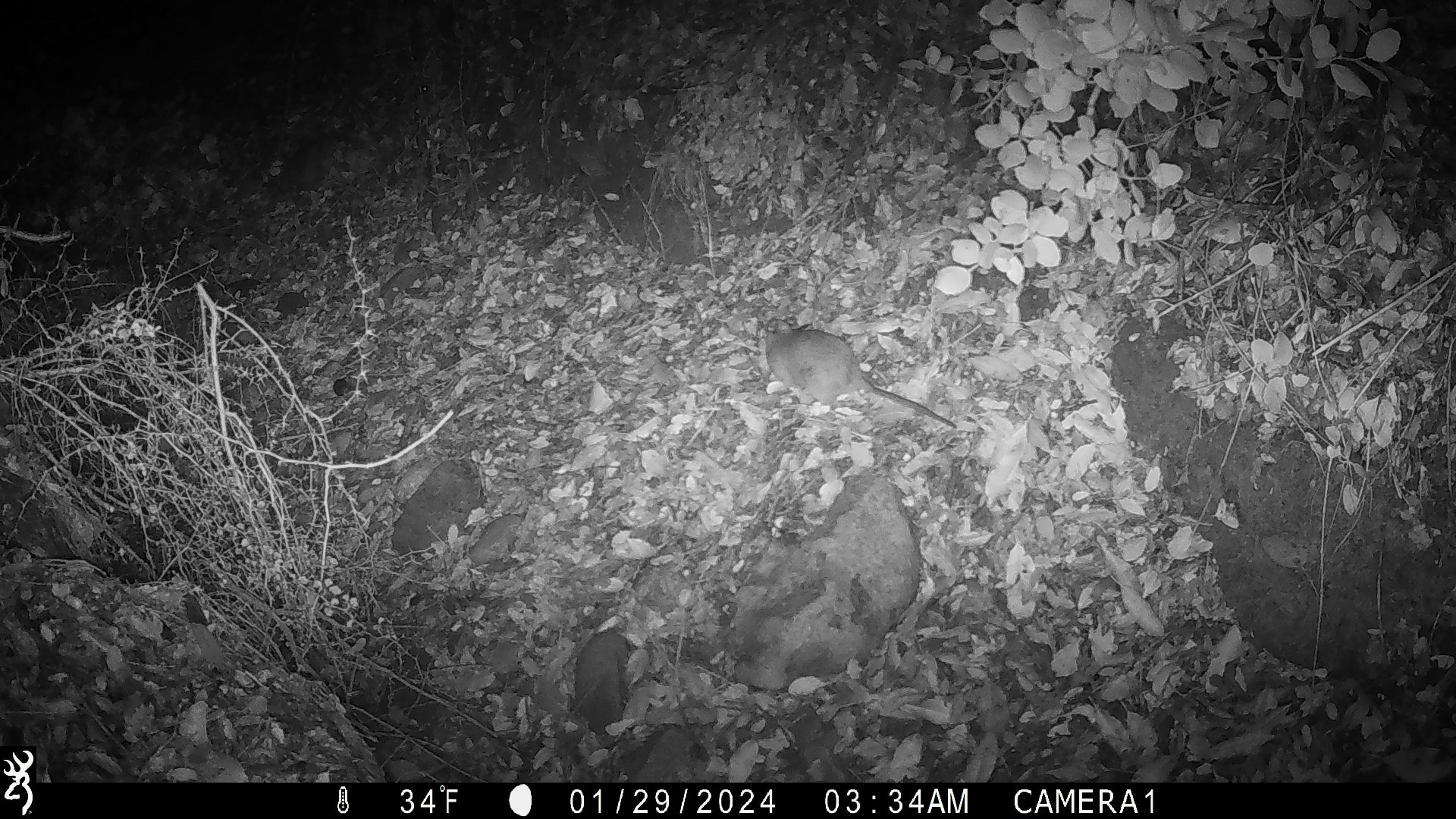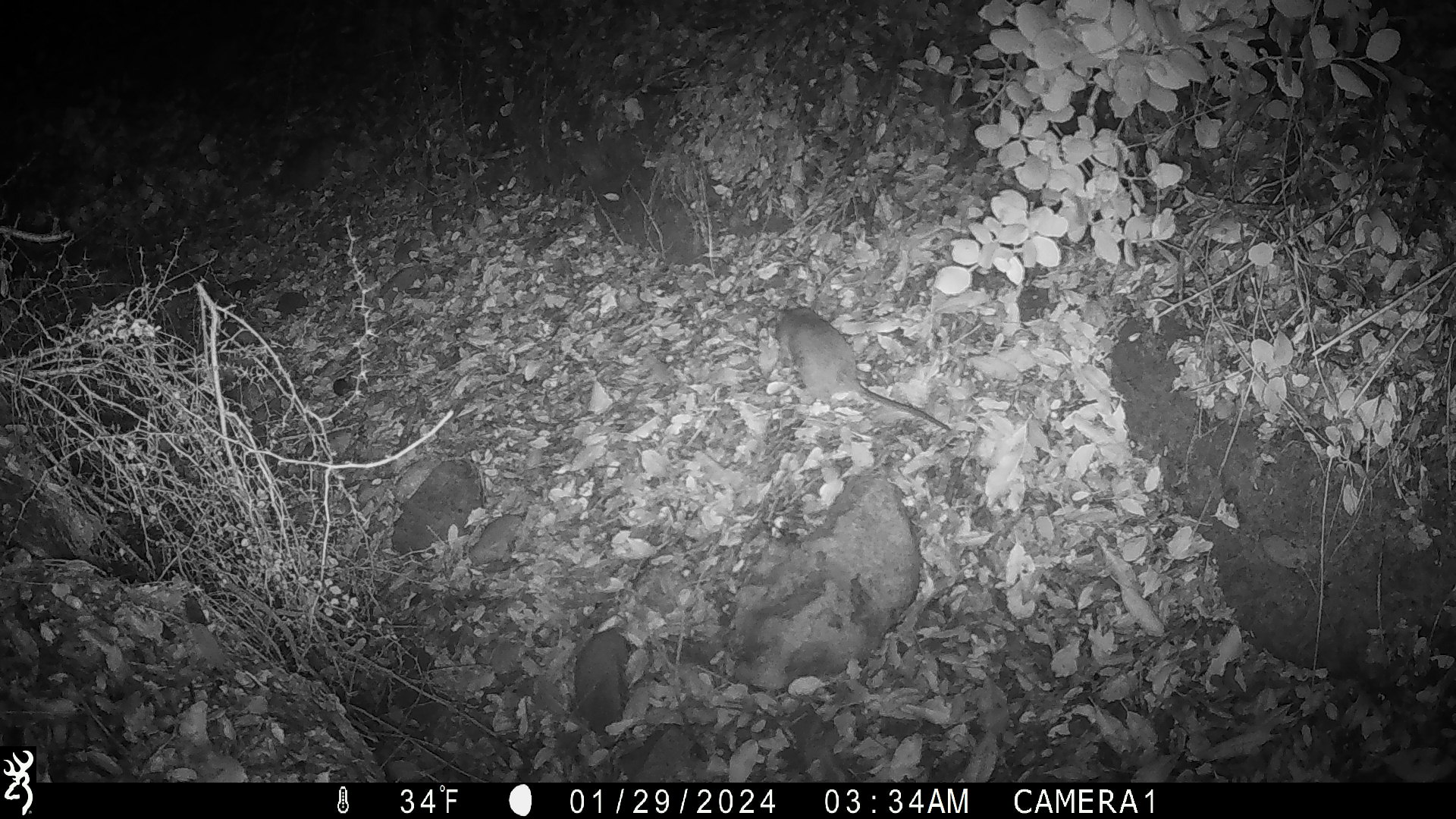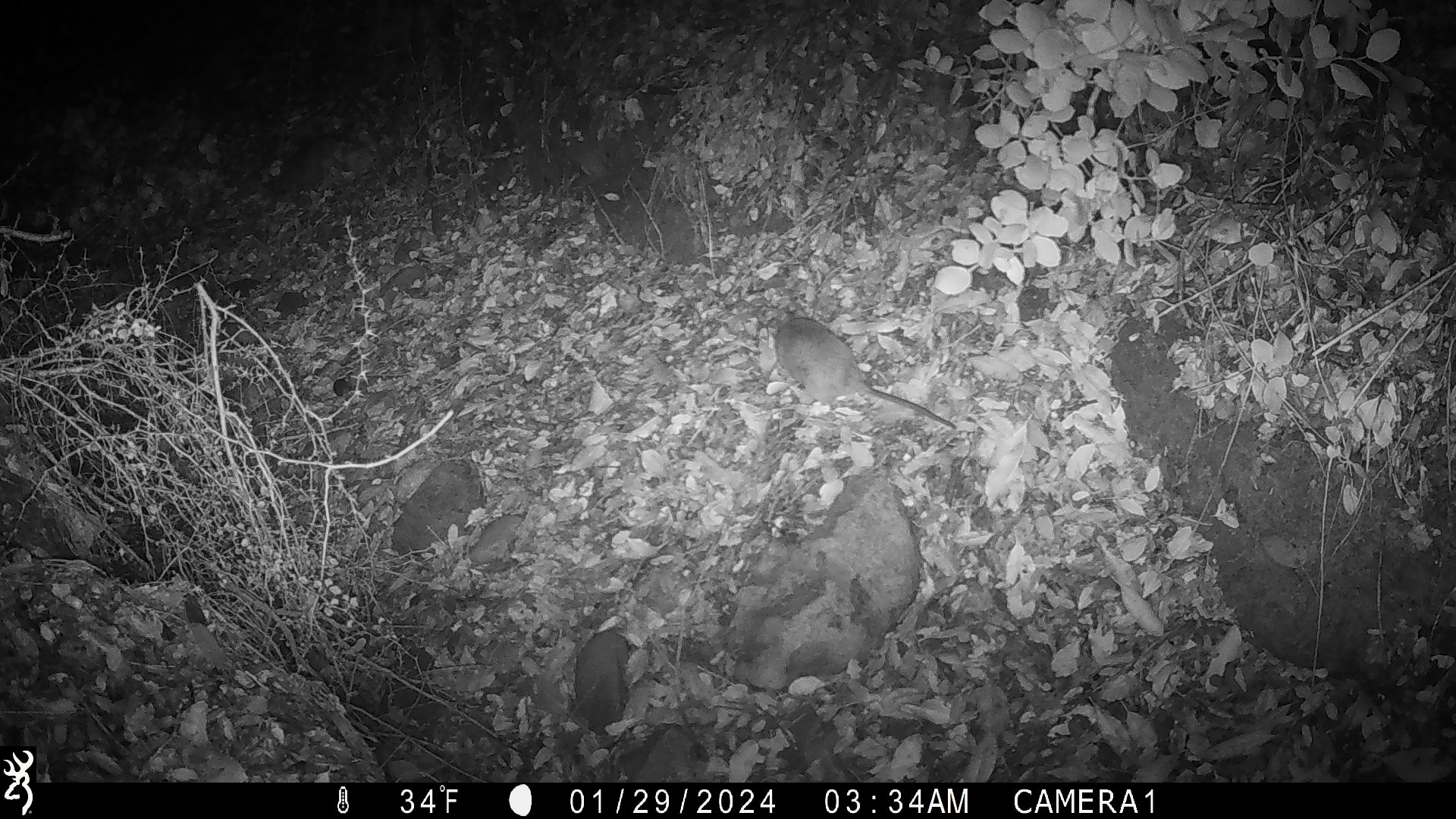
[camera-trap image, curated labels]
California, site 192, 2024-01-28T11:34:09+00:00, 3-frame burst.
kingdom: Animalia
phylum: Chordata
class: Mammalia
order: Rodentia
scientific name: Rodentia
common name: mouse or rat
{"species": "mouse or rat (Rodentia)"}